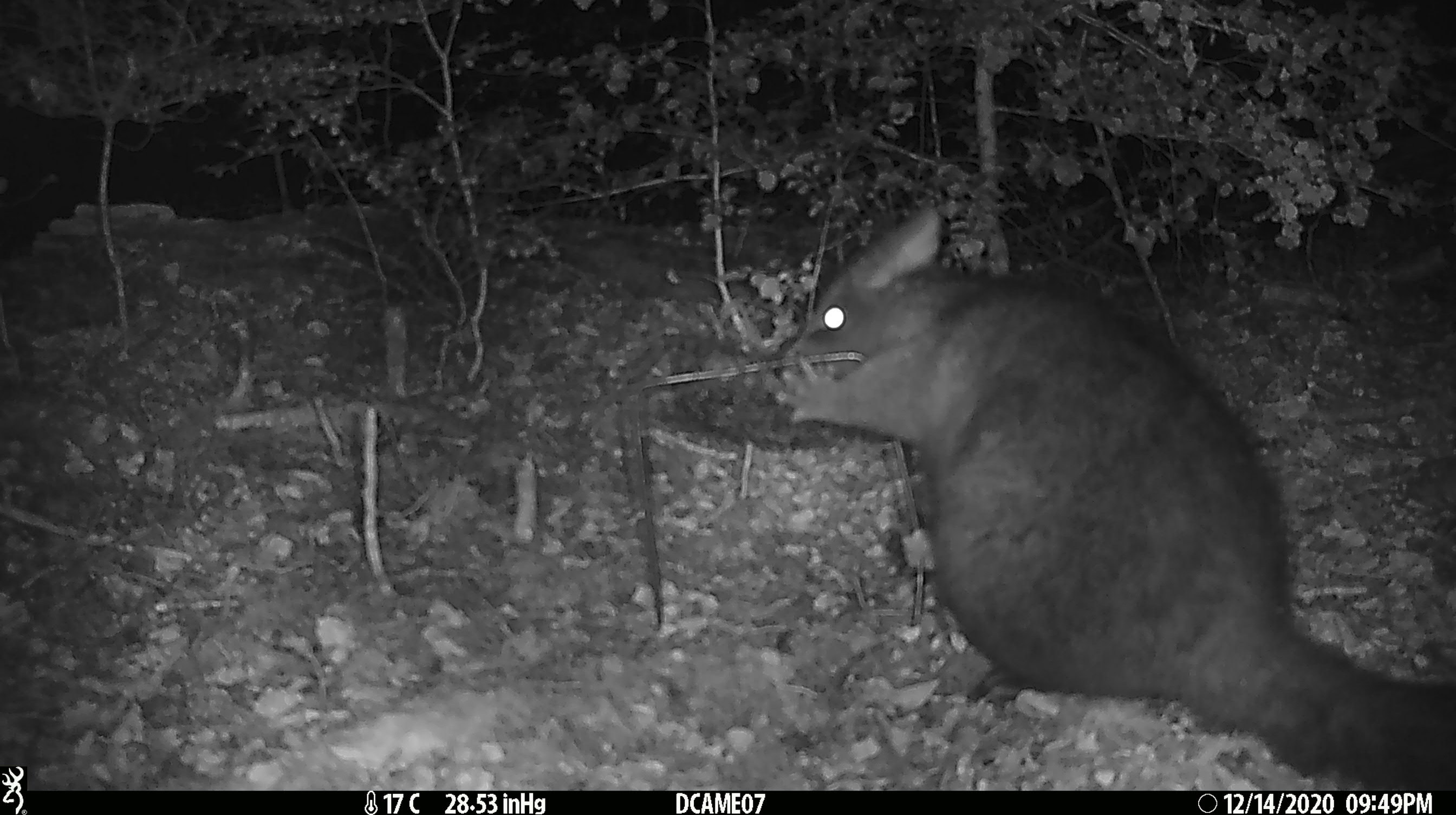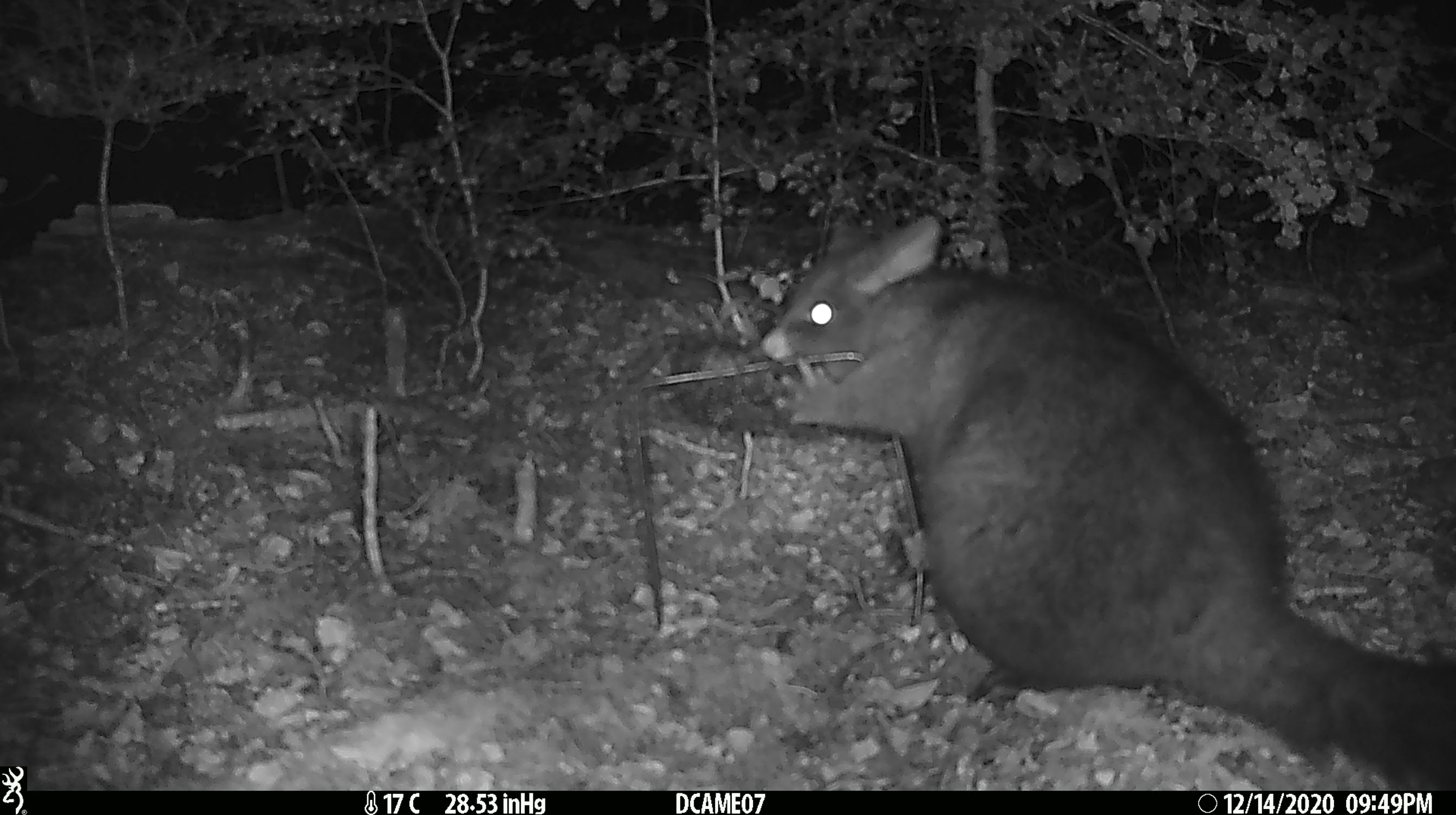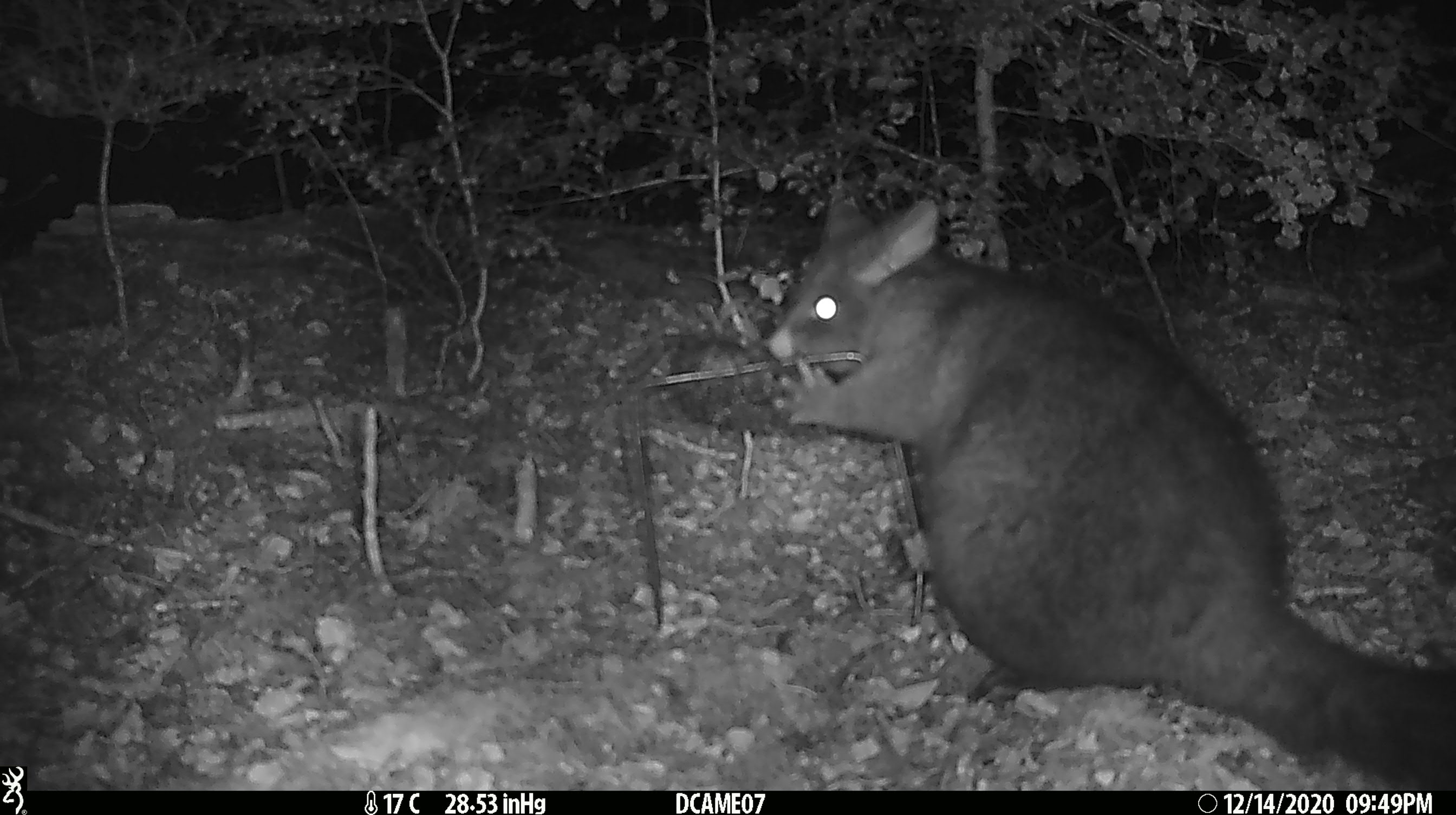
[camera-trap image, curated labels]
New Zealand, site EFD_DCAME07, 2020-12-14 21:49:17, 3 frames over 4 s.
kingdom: Animalia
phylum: Chordata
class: Mammalia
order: Diprotodontia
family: Phalangeridae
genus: Trichosurus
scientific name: Trichosurus vulpecula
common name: common brushtail possum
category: possum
Possum (common brushtail possum) (Trichosurus vulpecula).